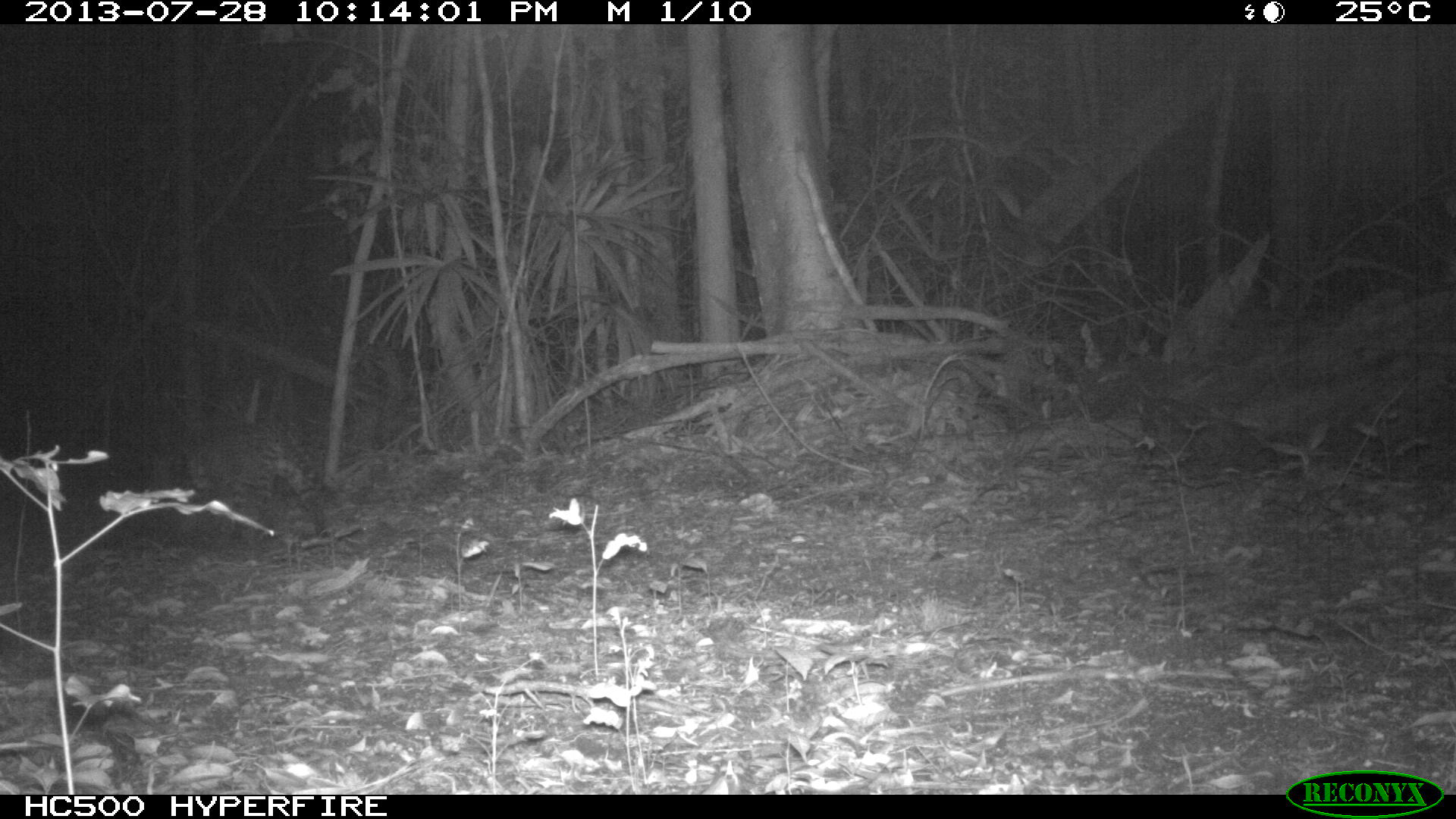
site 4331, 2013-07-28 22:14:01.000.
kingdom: Animalia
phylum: Chordata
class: Mammalia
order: Carnivora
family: Felidae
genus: Leopardus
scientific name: Leopardus pardalis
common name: ocelot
Leopardus pardalis (ocelot), count 1, sex male.